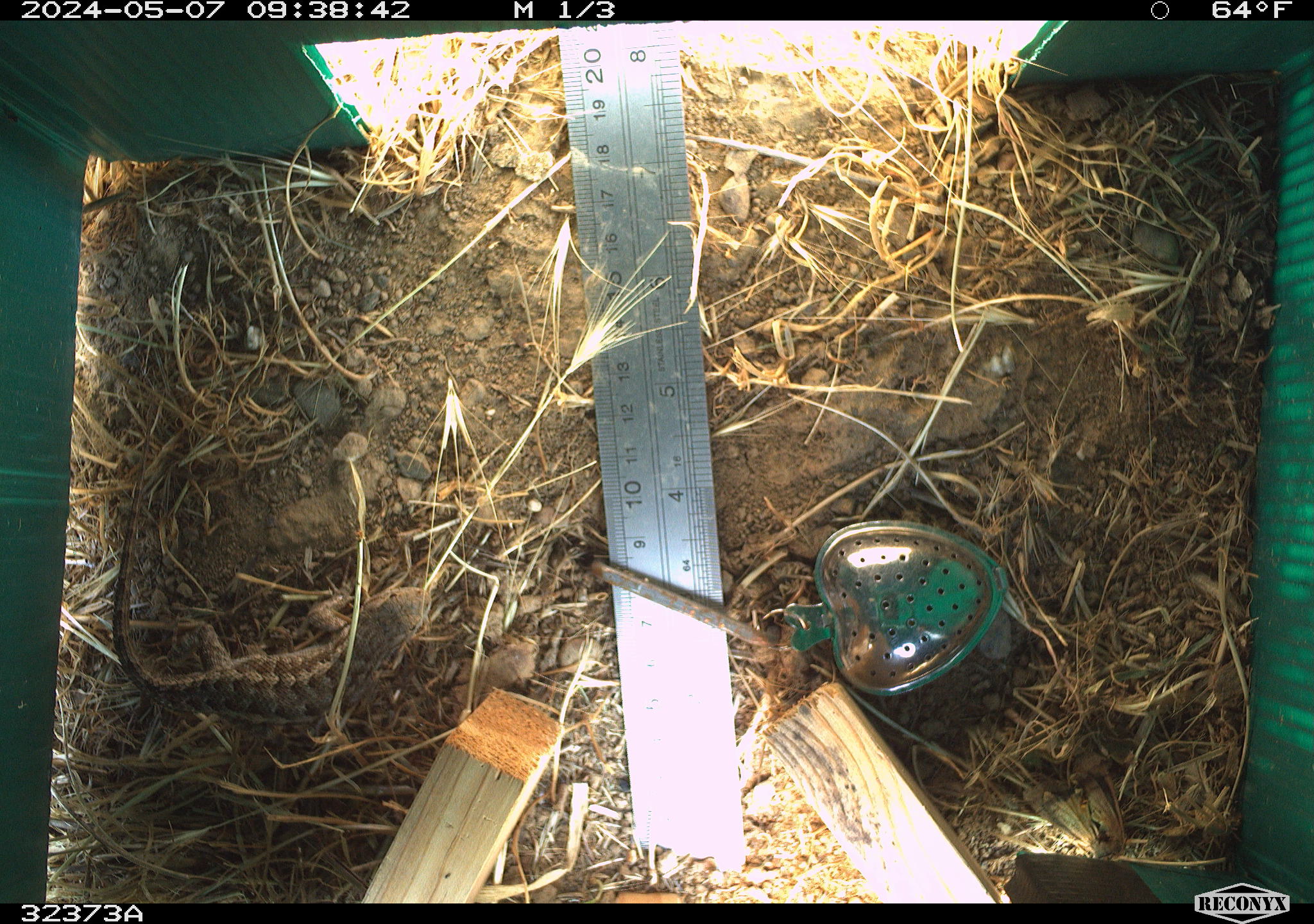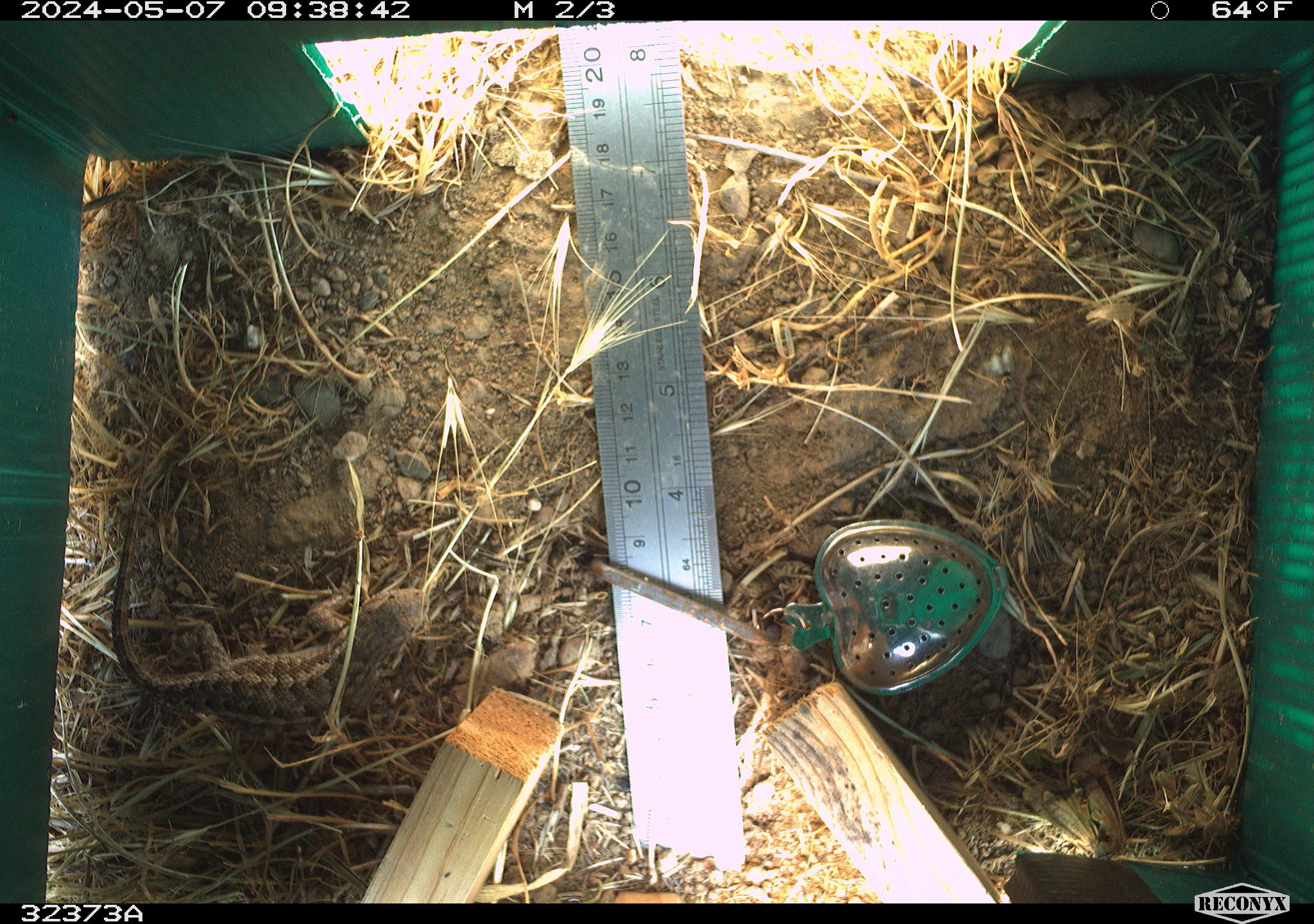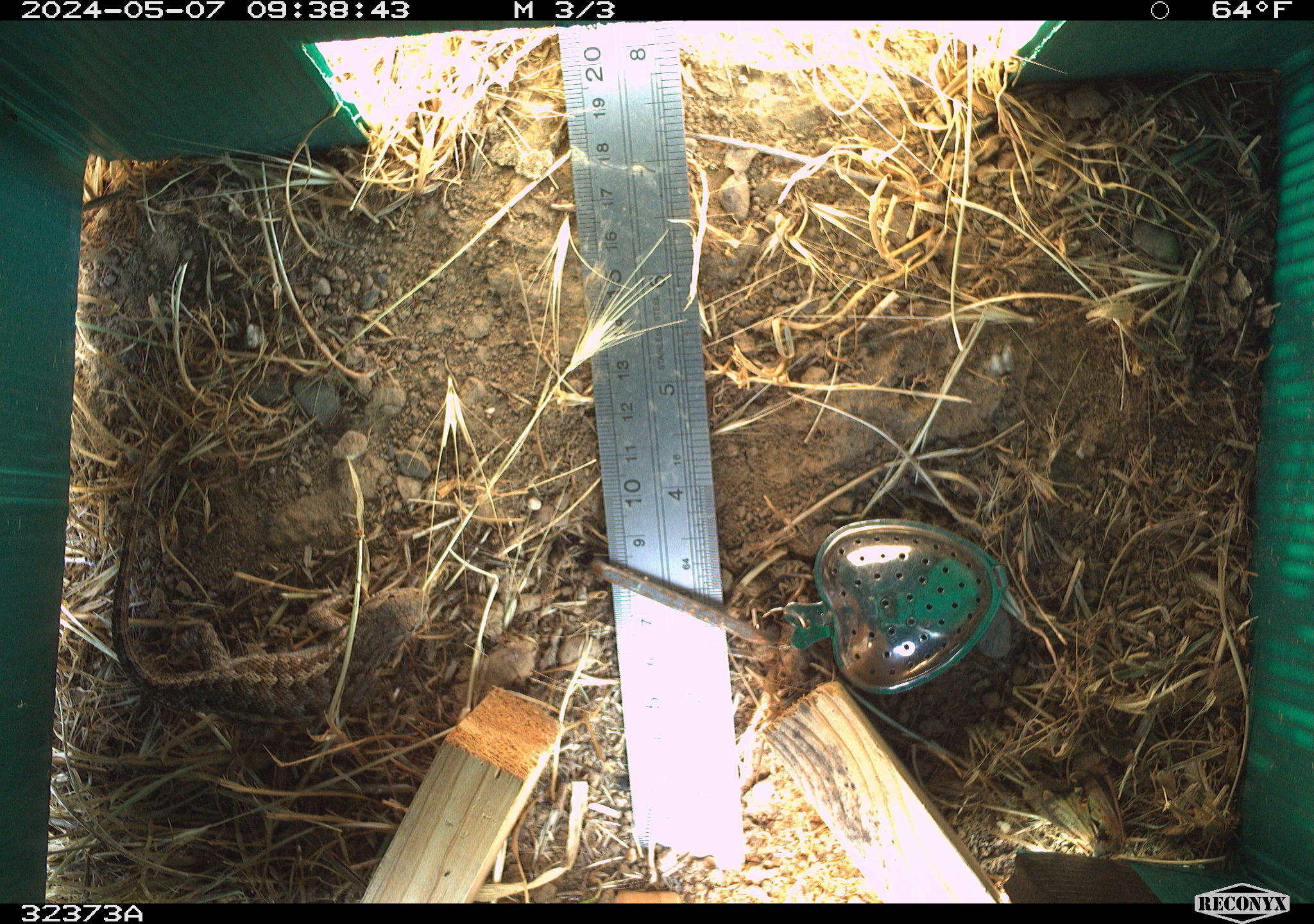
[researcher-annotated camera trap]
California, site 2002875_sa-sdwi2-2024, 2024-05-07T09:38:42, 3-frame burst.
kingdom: Animalia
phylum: Chordata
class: Reptilia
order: Squamata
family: Phrynosomatidae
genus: Sceloporus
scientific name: Sceloporus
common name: spiny lizards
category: sceloporus species